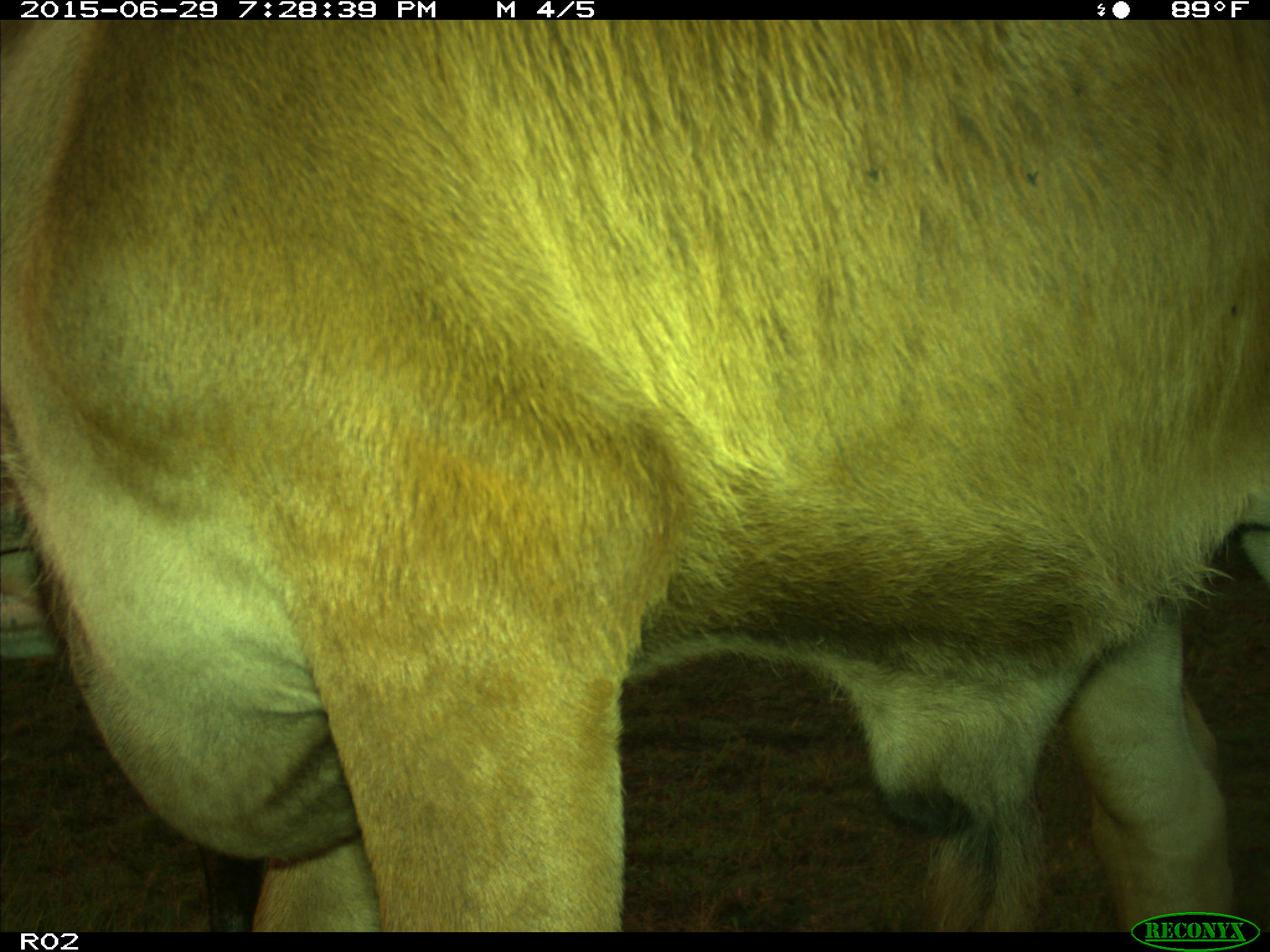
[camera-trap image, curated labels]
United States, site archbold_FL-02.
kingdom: Animalia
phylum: Chordata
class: Mammalia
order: Artiodactyla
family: Bovidae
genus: Bos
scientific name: Bos taurus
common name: domestic cow